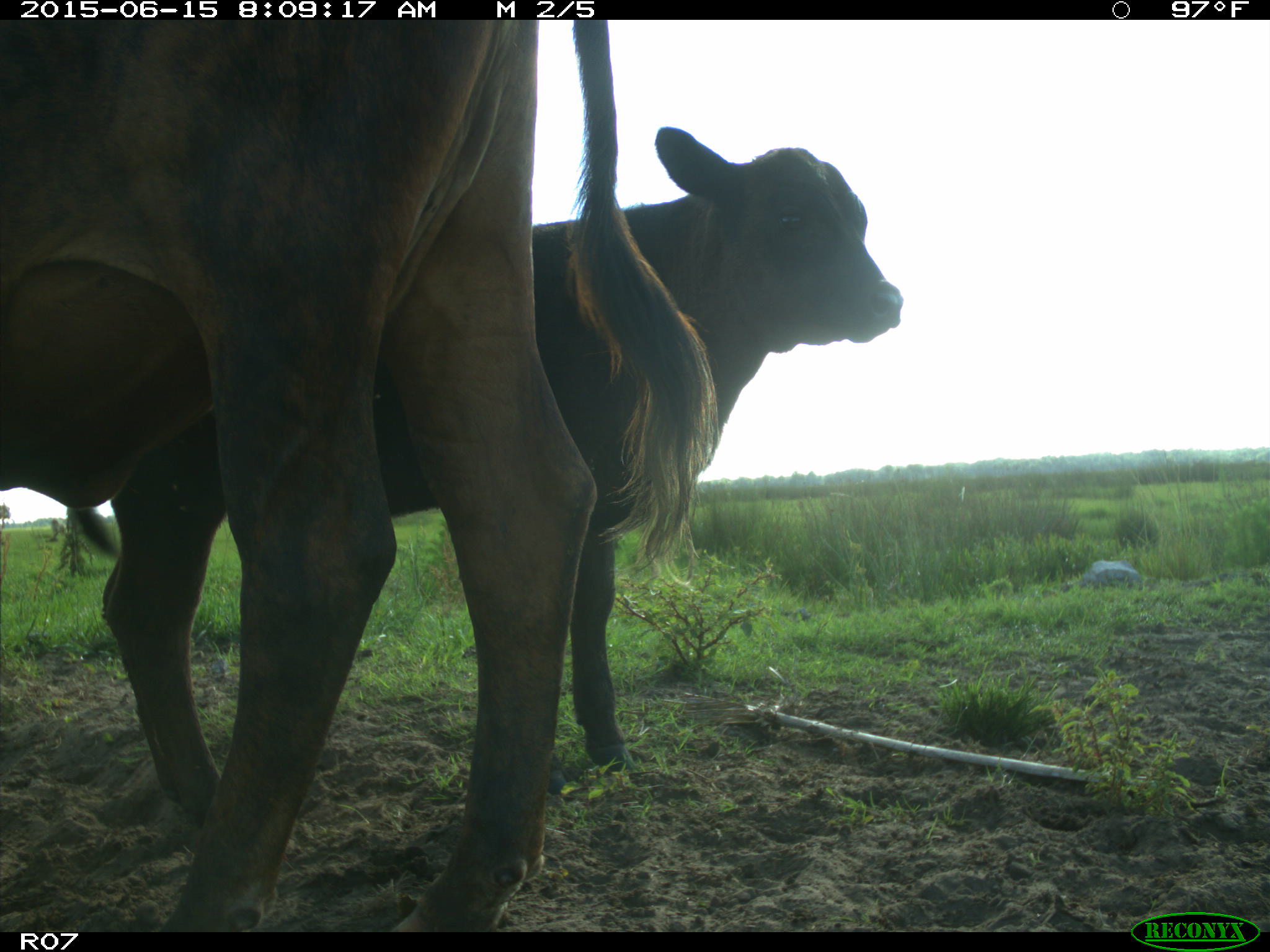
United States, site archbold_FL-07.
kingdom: Animalia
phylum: Chordata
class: Mammalia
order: Artiodactyla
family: Bovidae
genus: Bos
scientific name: Bos taurus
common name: domestic cow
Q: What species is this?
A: Bos taurus (domestic cow).